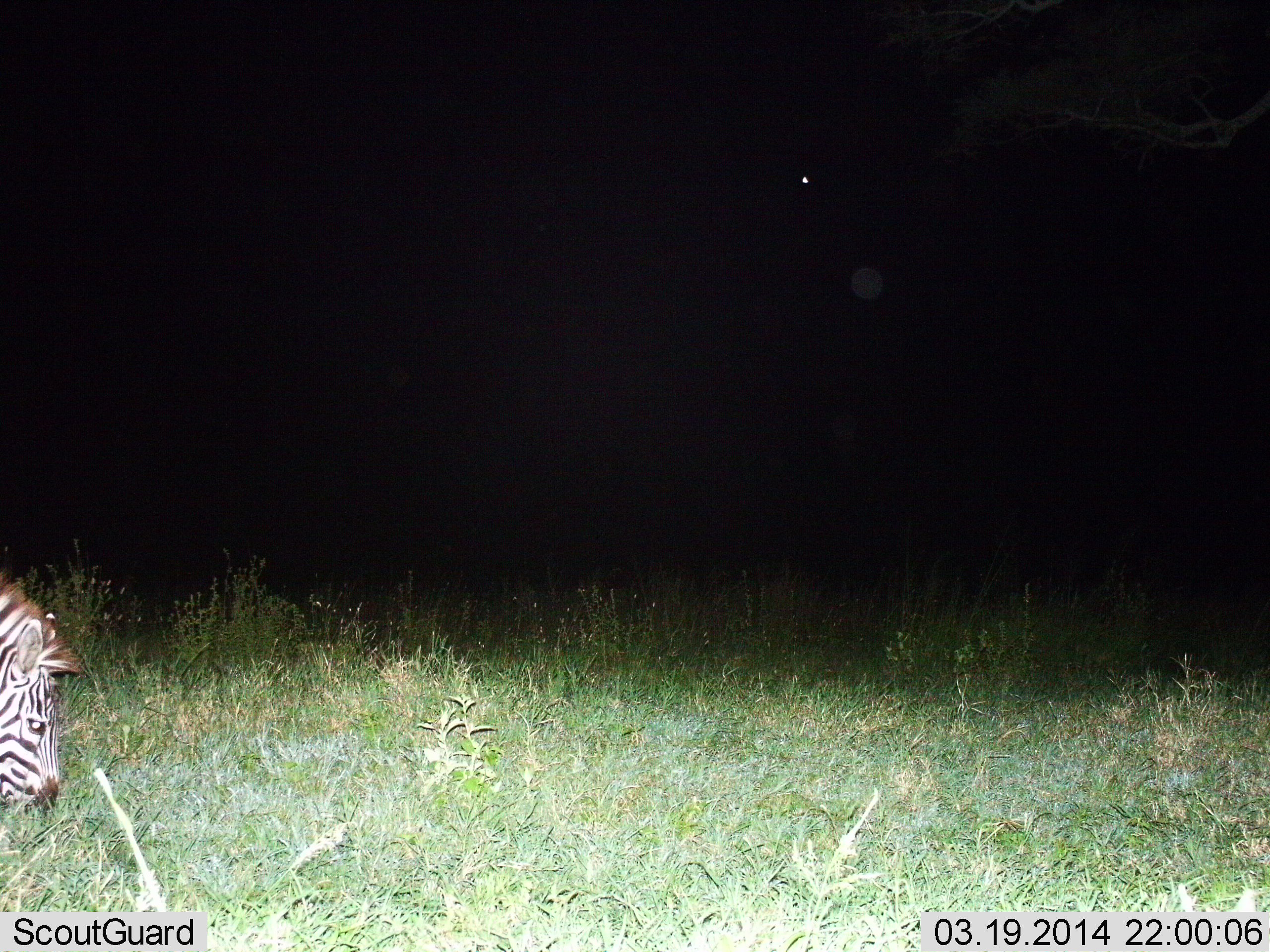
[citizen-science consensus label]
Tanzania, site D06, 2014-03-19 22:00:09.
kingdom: Animalia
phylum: Chordata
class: Mammalia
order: Perissodactyla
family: Equidae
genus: Equus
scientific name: Equus quagga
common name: plains zebra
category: zebra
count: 1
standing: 10%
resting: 0%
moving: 10%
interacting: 0%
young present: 0%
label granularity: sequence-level